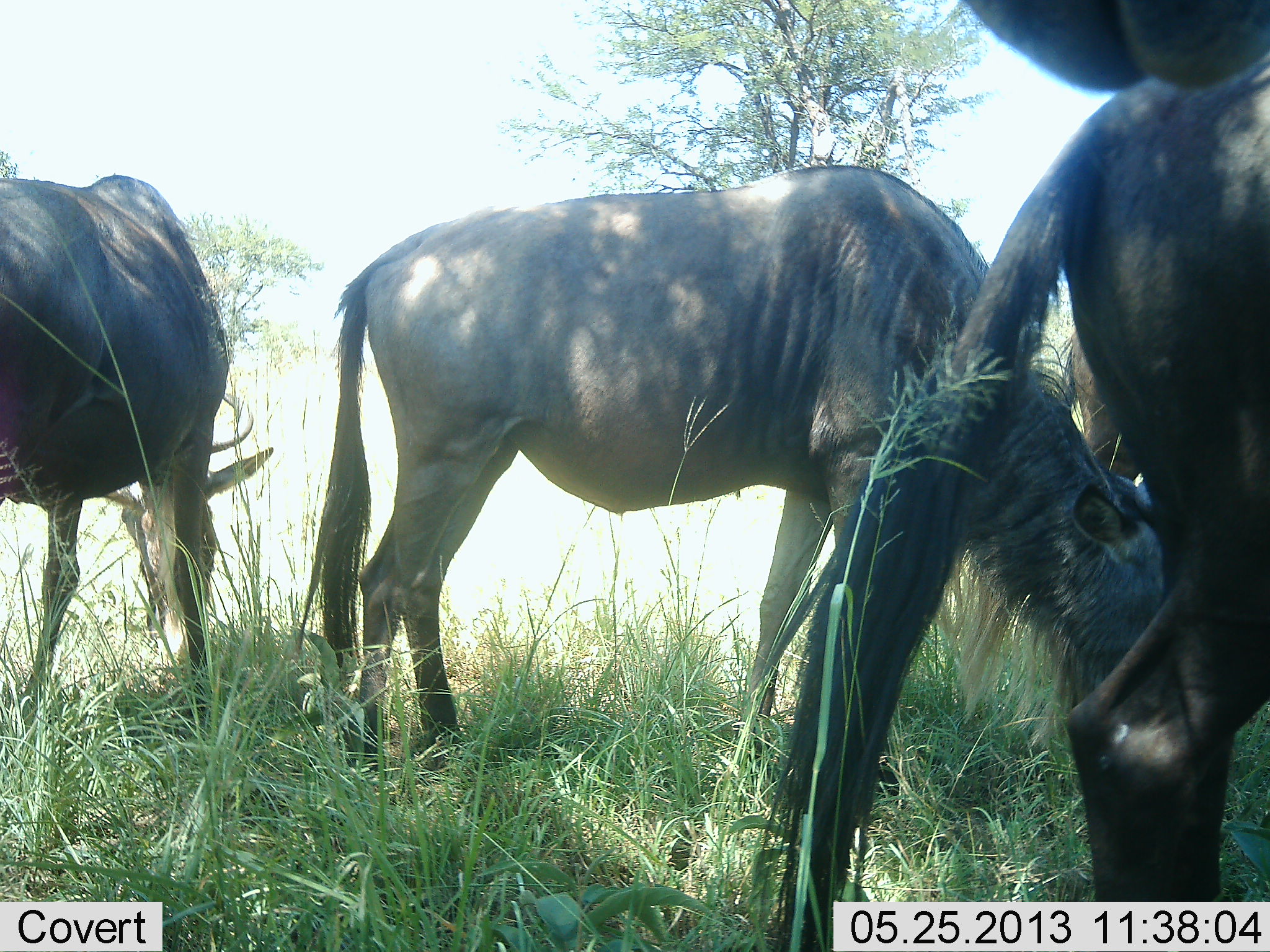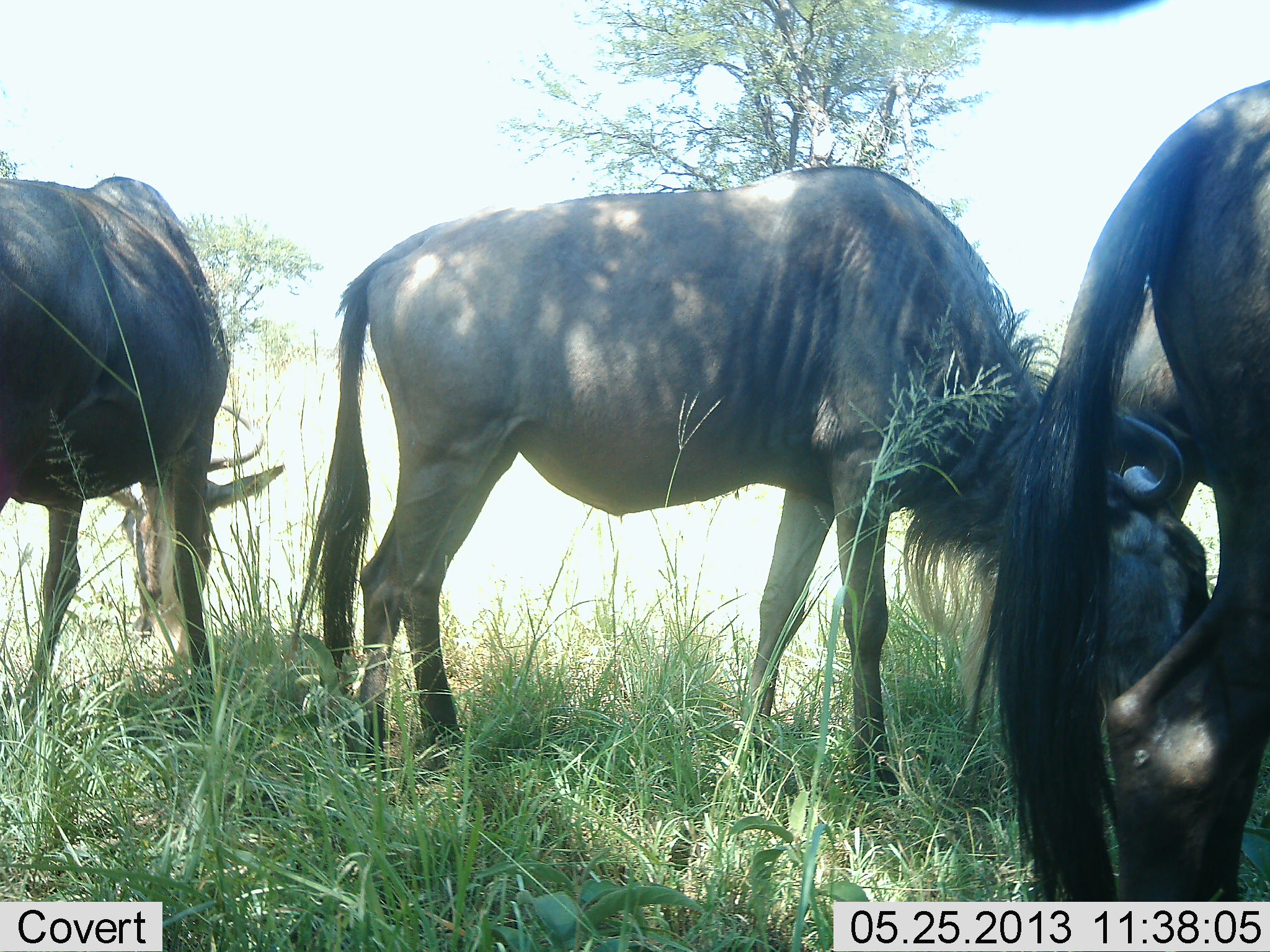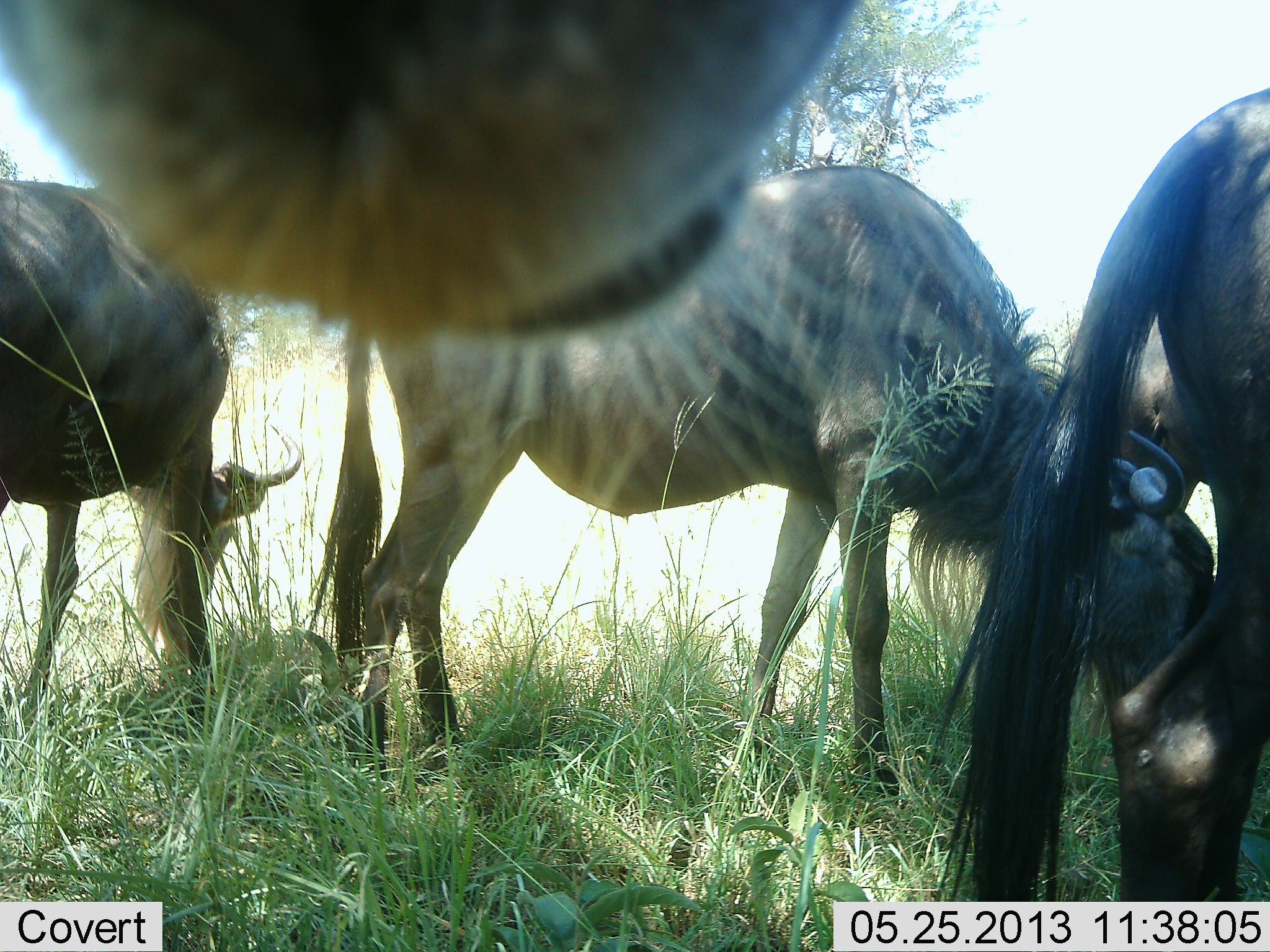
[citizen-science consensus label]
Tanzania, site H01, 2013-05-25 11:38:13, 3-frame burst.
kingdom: Animalia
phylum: Chordata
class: Mammalia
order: Artiodactyla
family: Bovidae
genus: Connochaetes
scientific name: Connochaetes taurinus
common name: blue wildebeest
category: wildebeest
Wildebeest (blue wildebeest) (Connochaetes taurinus), count 4. Behavior (volunteer vote fractions): standing 35%, resting 0%, moving 5%, interacting 0%. Young present (vote fraction): 0%. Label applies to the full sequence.